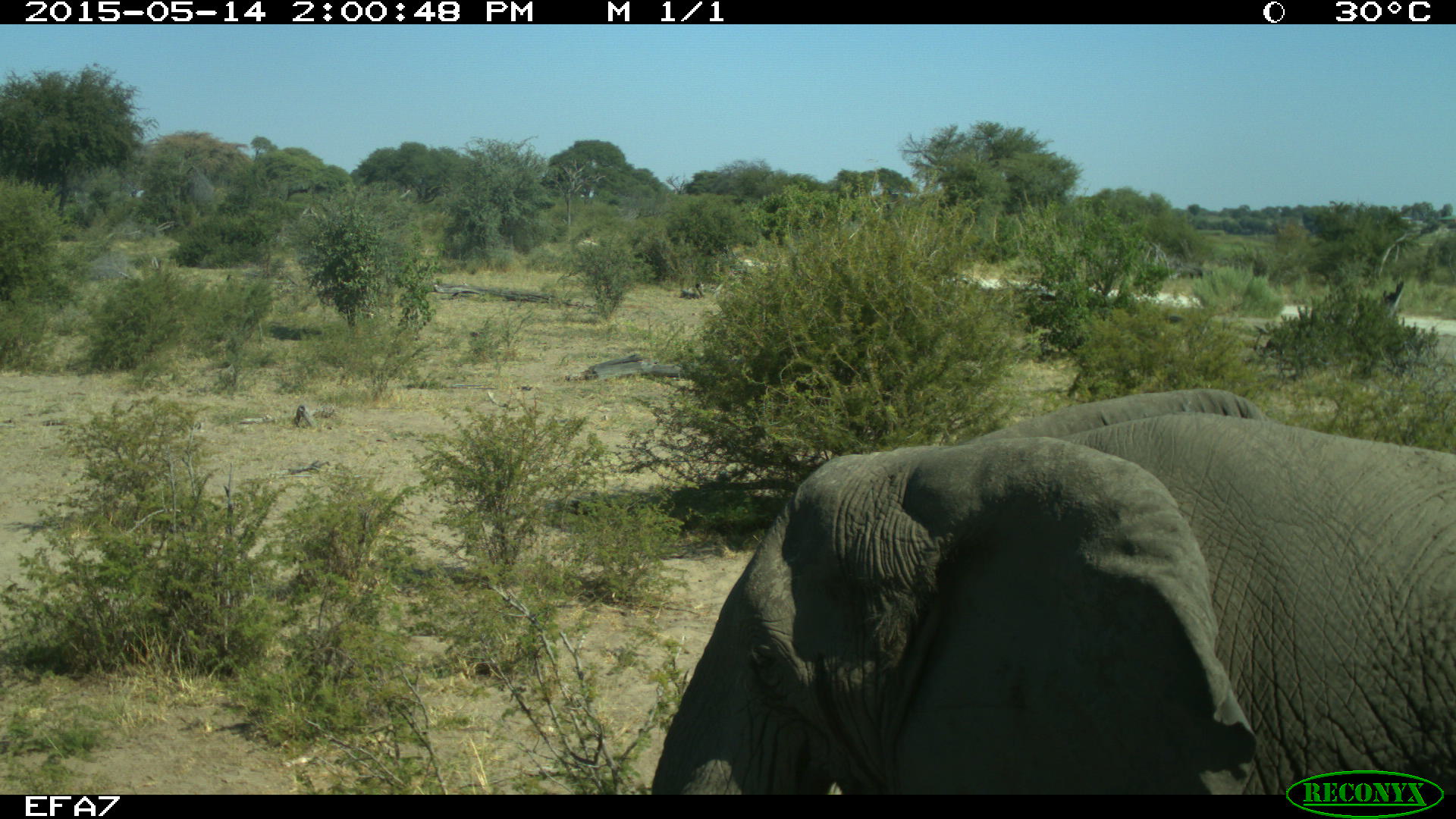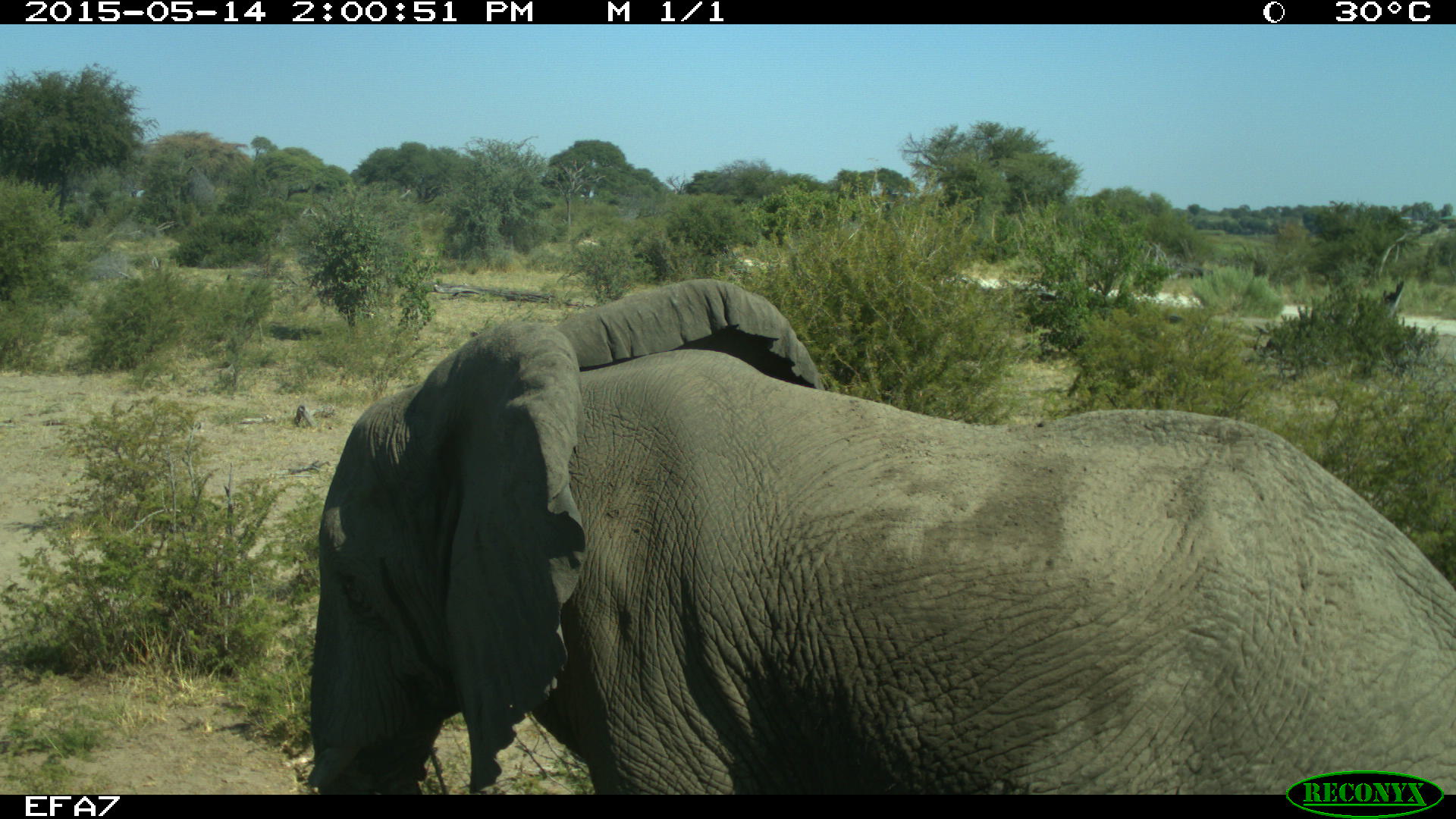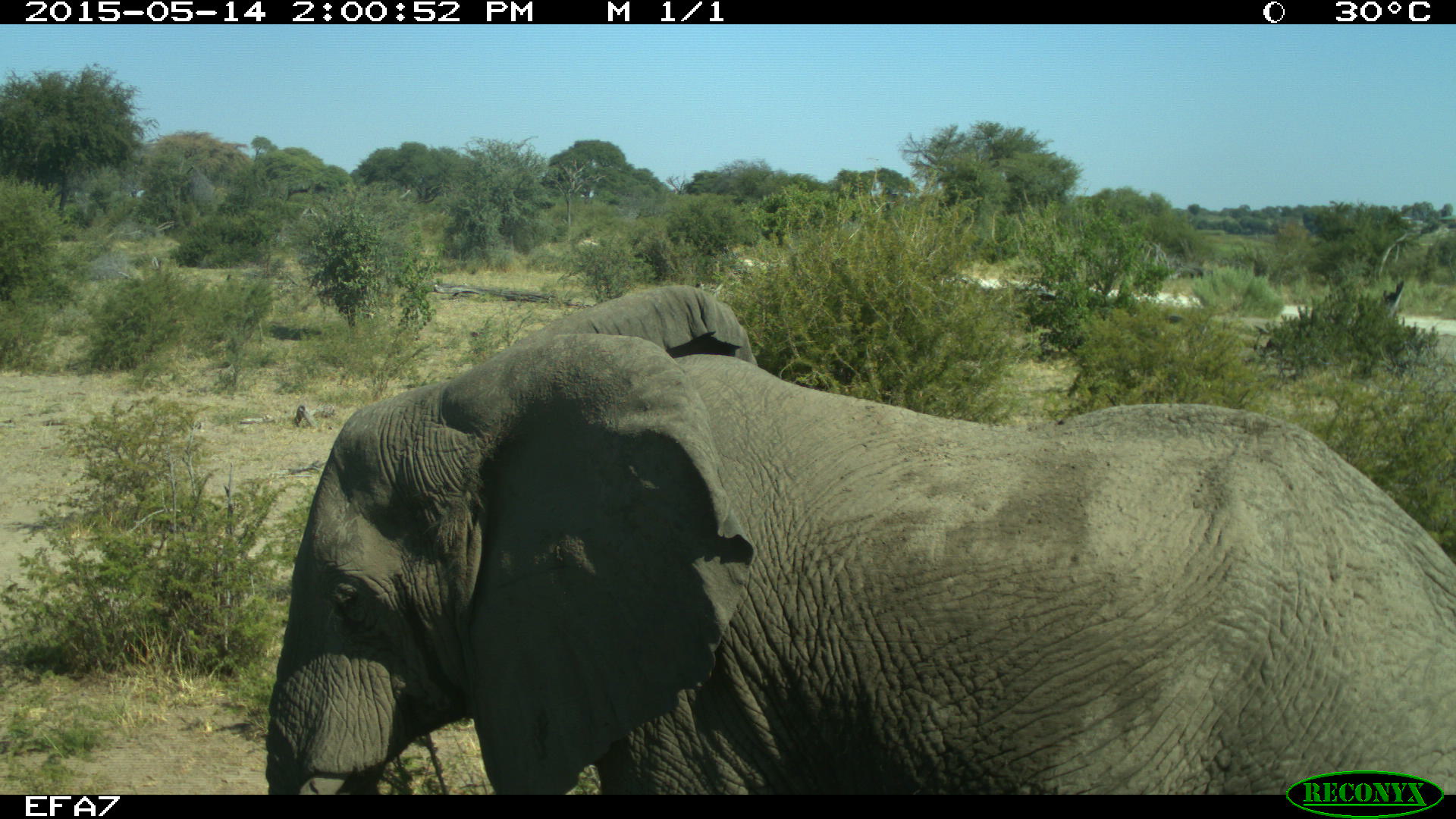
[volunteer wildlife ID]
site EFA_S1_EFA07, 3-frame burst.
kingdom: Animalia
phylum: Chordata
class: Mammalia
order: Proboscidea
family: Elephantidae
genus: Loxodonta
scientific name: Loxodonta africana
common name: african bush elephant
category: elephant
Elephant (african bush elephant) (Loxodonta africana), count 1. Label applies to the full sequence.